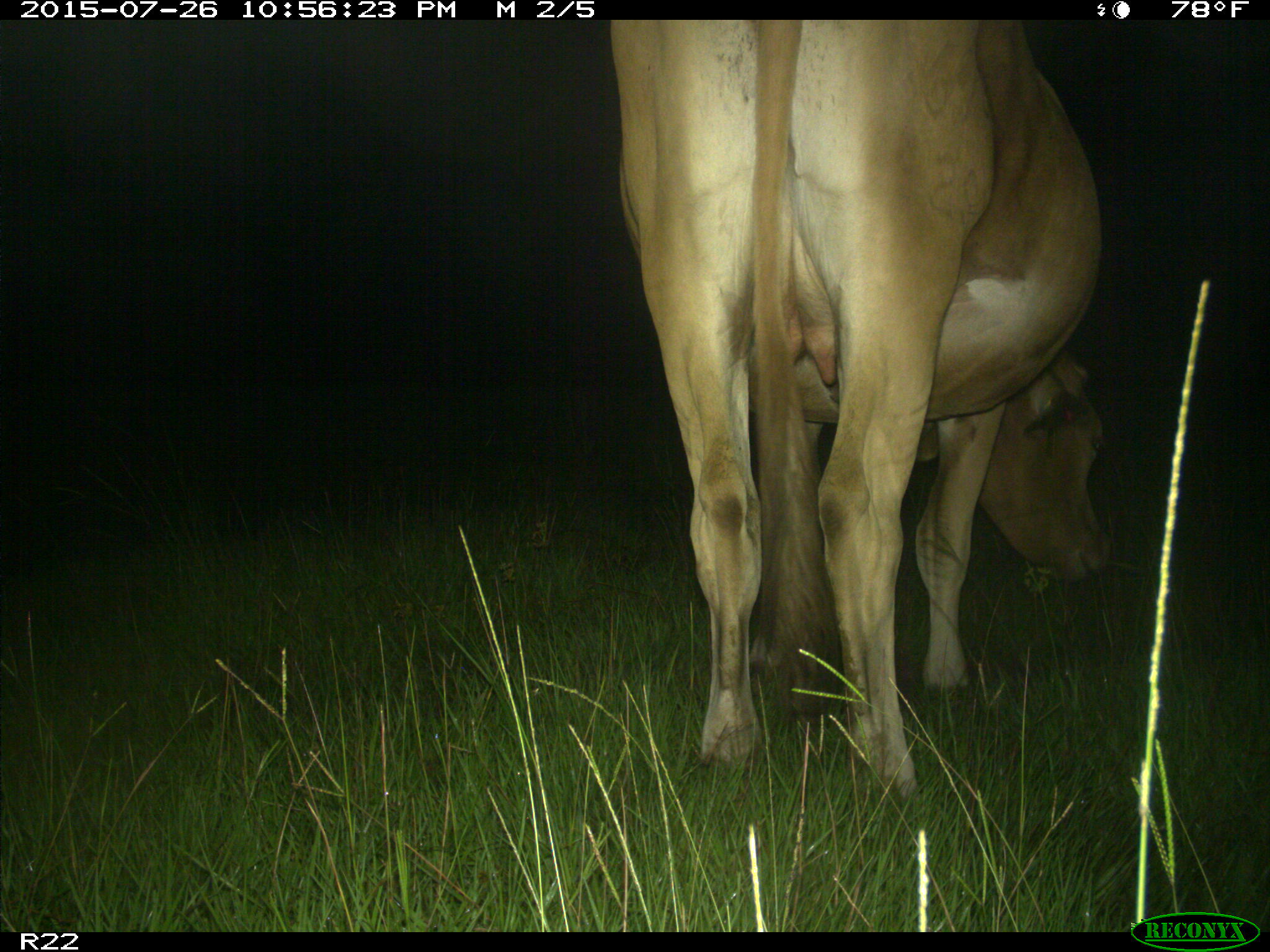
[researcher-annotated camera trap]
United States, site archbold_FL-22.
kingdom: Animalia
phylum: Chordata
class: Mammalia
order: Artiodactyla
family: Bovidae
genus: Bos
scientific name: Bos taurus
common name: domestic cow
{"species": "Bos taurus (domestic cow)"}